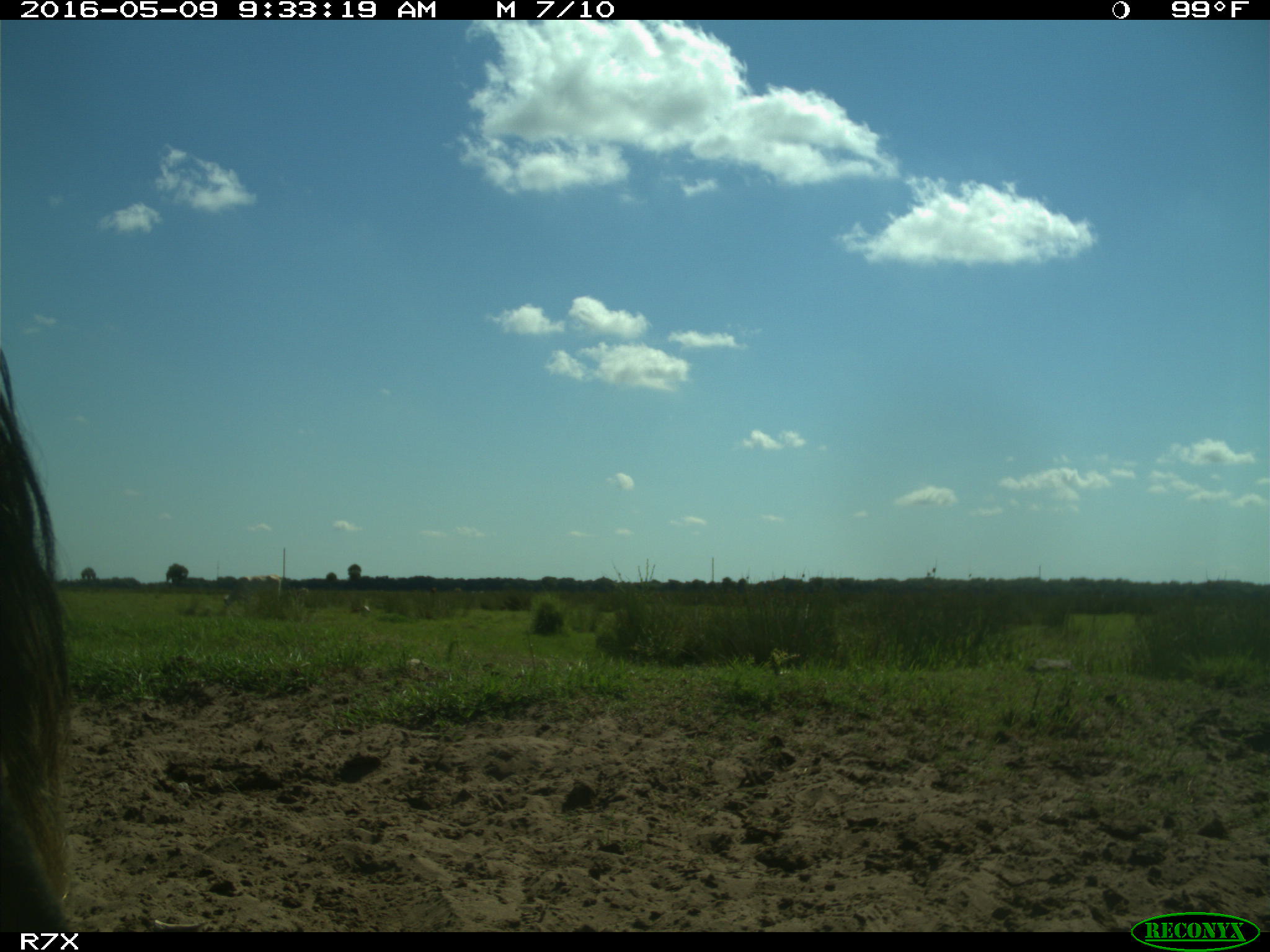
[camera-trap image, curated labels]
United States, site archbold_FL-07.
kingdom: Animalia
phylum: Chordata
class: Mammalia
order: Artiodactyla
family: Bovidae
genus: Bos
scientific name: Bos taurus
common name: domestic cow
Bos taurus (domestic cow).